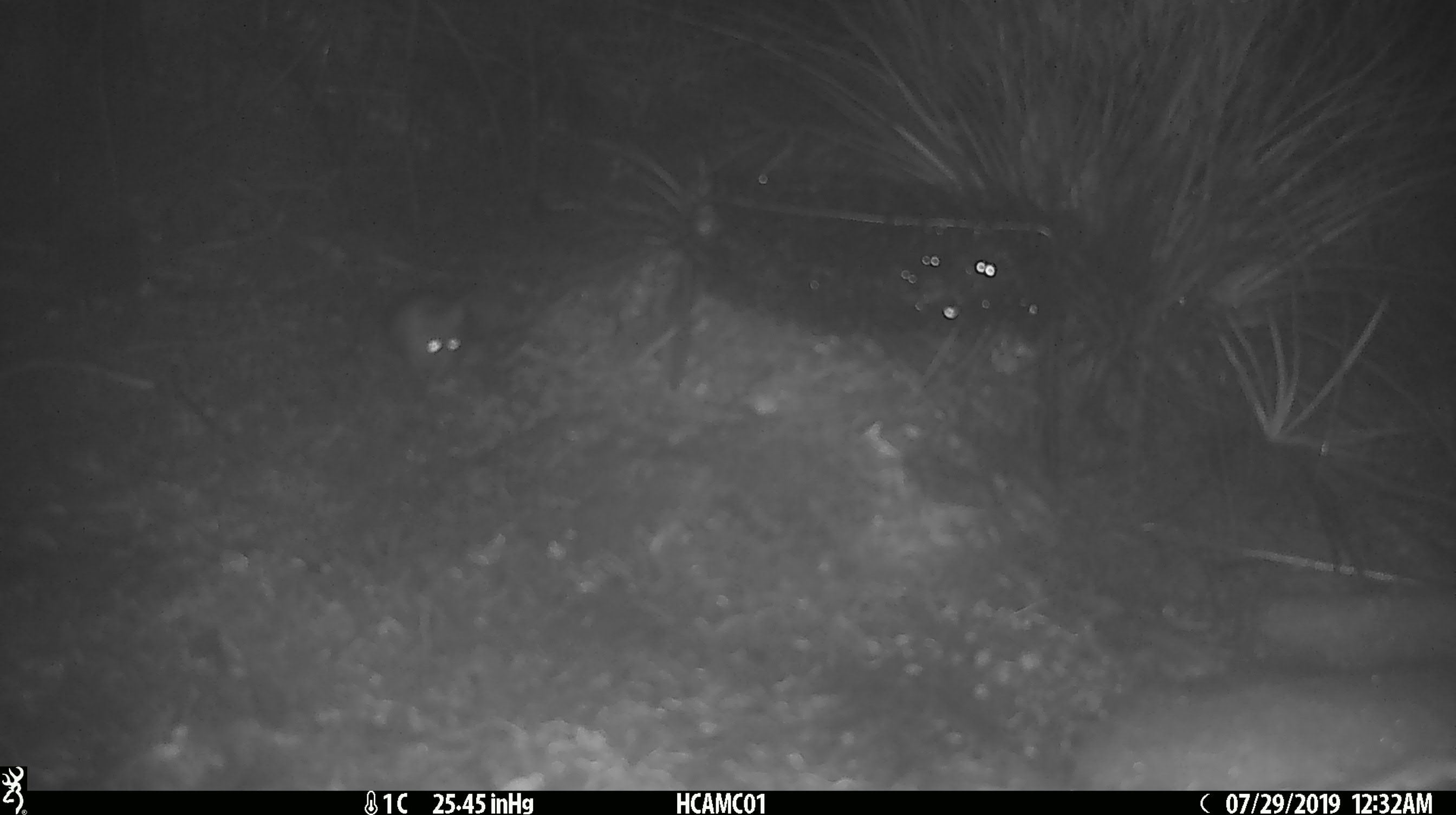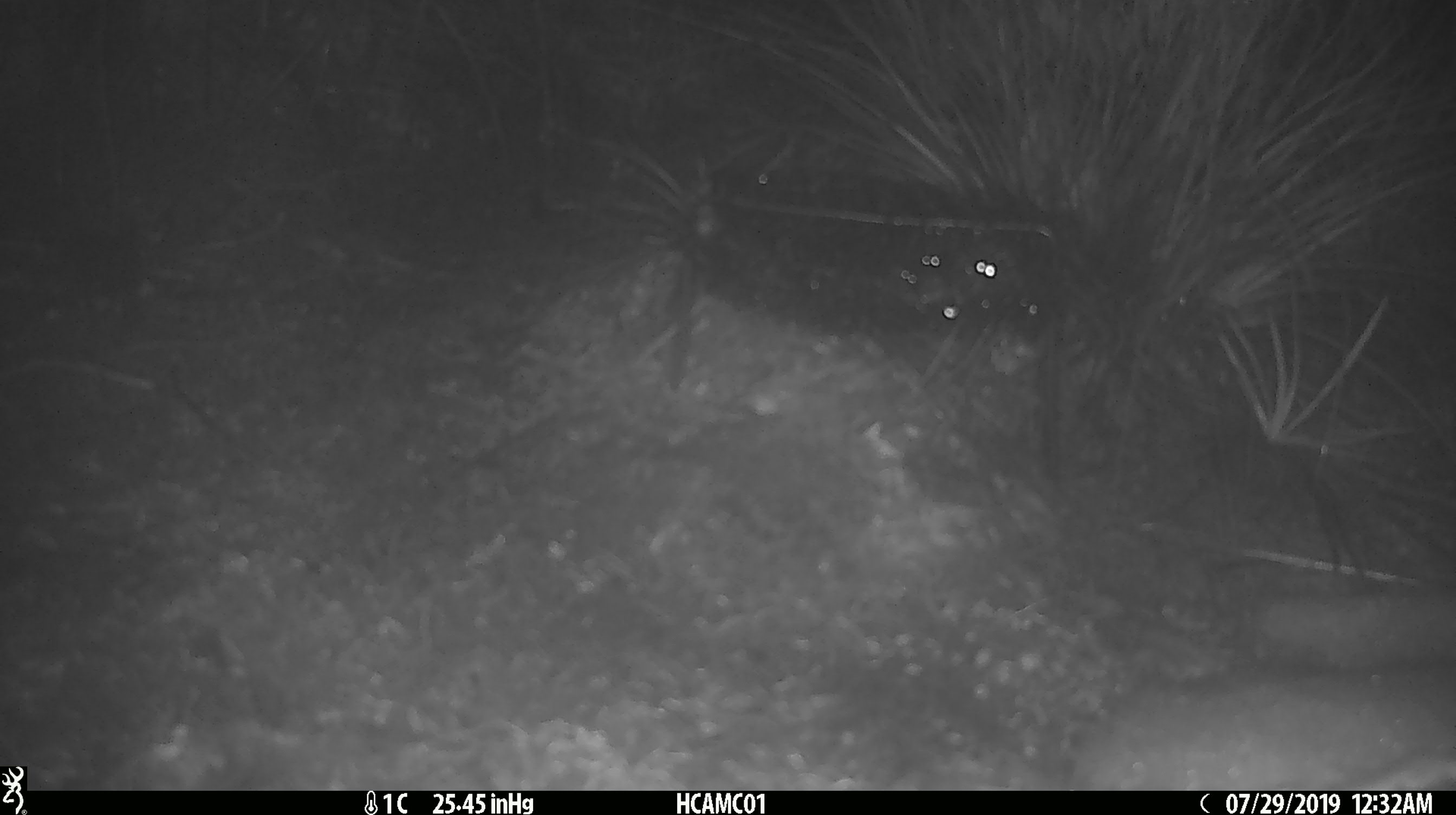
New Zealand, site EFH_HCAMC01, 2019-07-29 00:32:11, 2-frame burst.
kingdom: Animalia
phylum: Chordata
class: Mammalia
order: Rodentia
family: Muridae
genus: Mus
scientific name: Mus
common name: mouse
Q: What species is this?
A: Mouse (Mus).